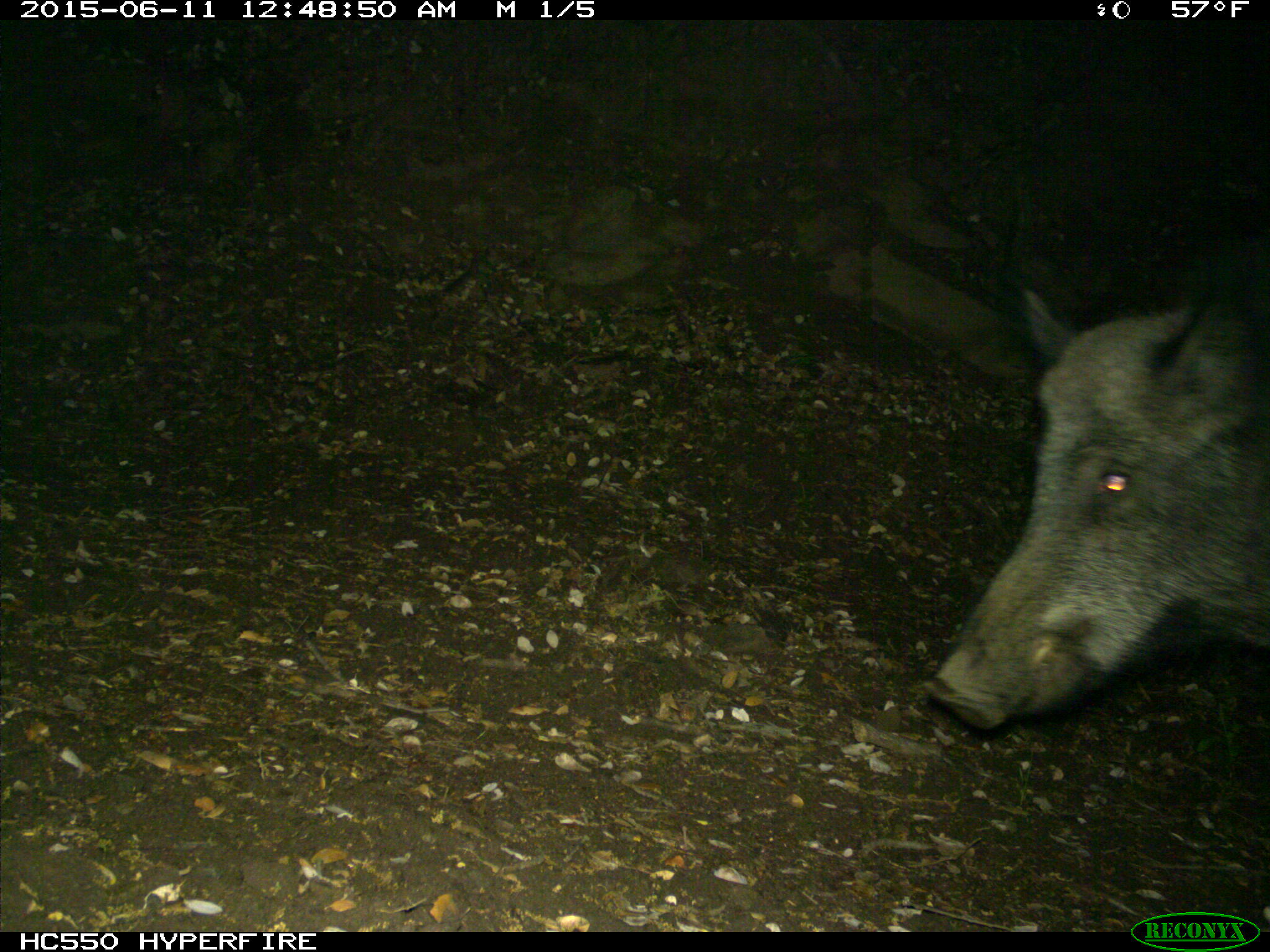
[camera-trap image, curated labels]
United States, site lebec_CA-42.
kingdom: Animalia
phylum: Chordata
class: Mammalia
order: Artiodactyla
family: Suidae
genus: Sus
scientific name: Sus scrofa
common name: wild boar